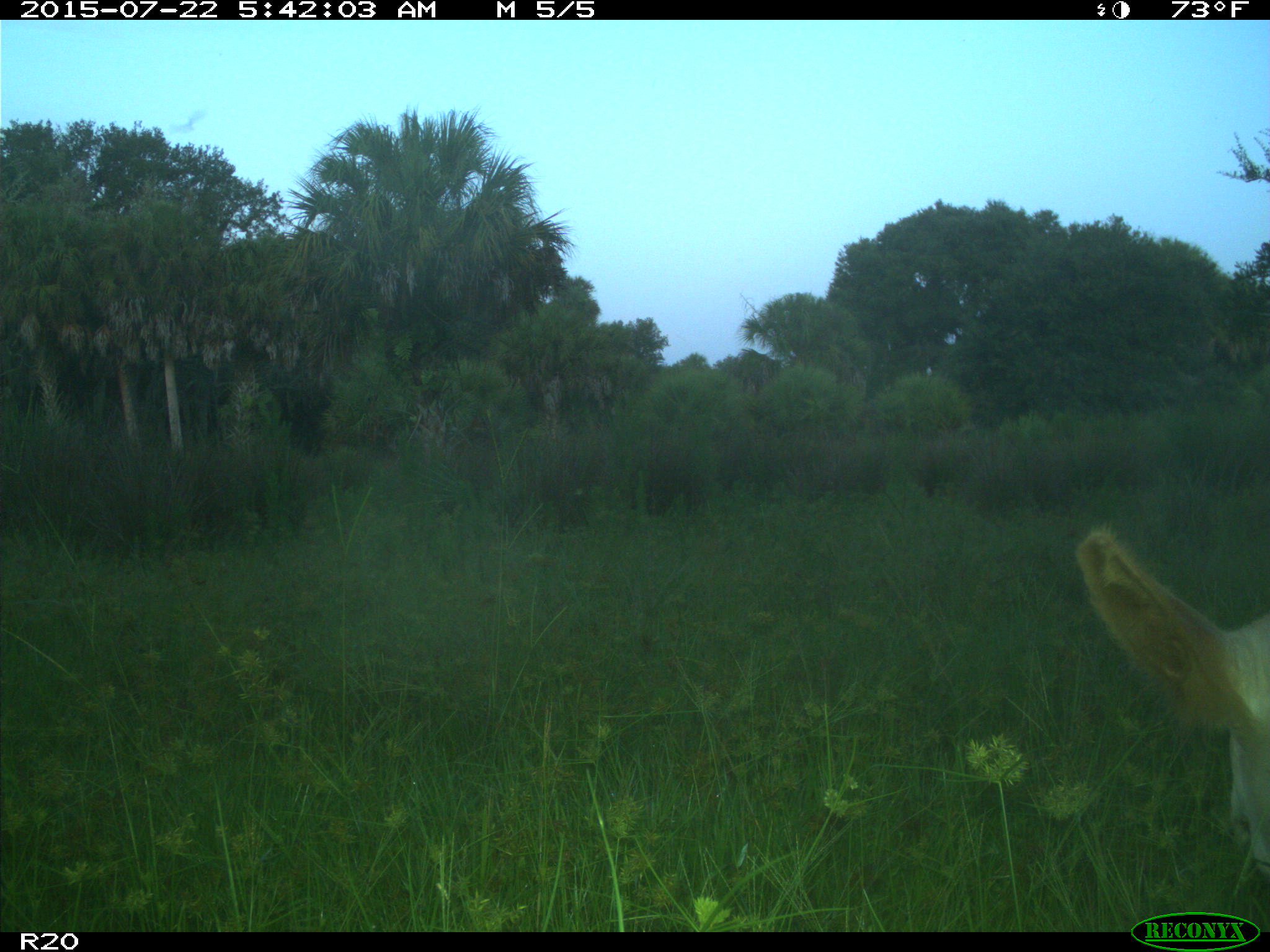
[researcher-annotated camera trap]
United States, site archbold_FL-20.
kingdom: Animalia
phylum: Chordata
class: Mammalia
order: Artiodactyla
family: Bovidae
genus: Bos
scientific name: Bos taurus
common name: domestic cow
Bos taurus (domestic cow).